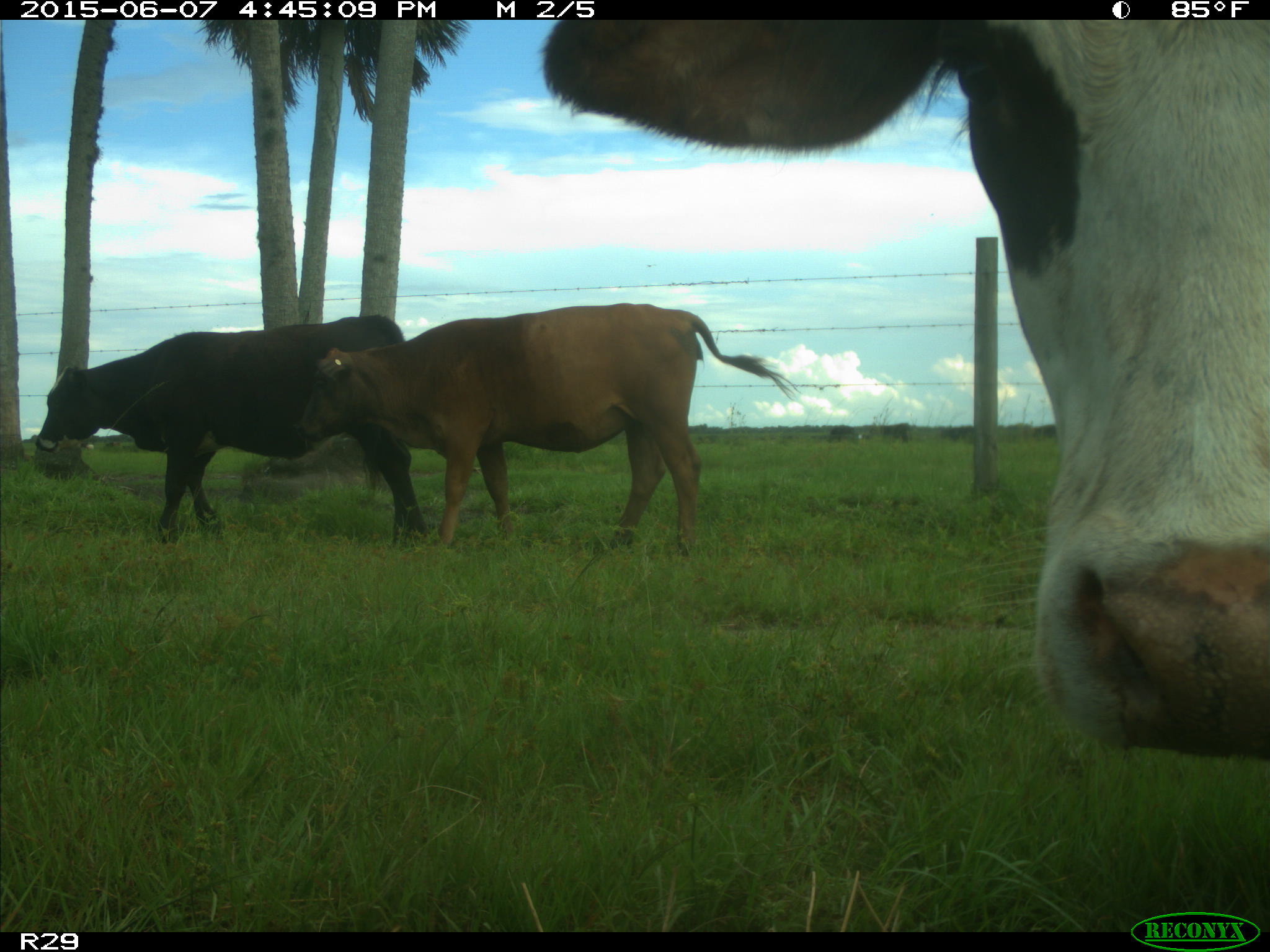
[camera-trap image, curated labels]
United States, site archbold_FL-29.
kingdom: Animalia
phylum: Chordata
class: Mammalia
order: Artiodactyla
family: Bovidae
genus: Bos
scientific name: Bos taurus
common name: domestic cow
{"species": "Bos taurus (domestic cow)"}